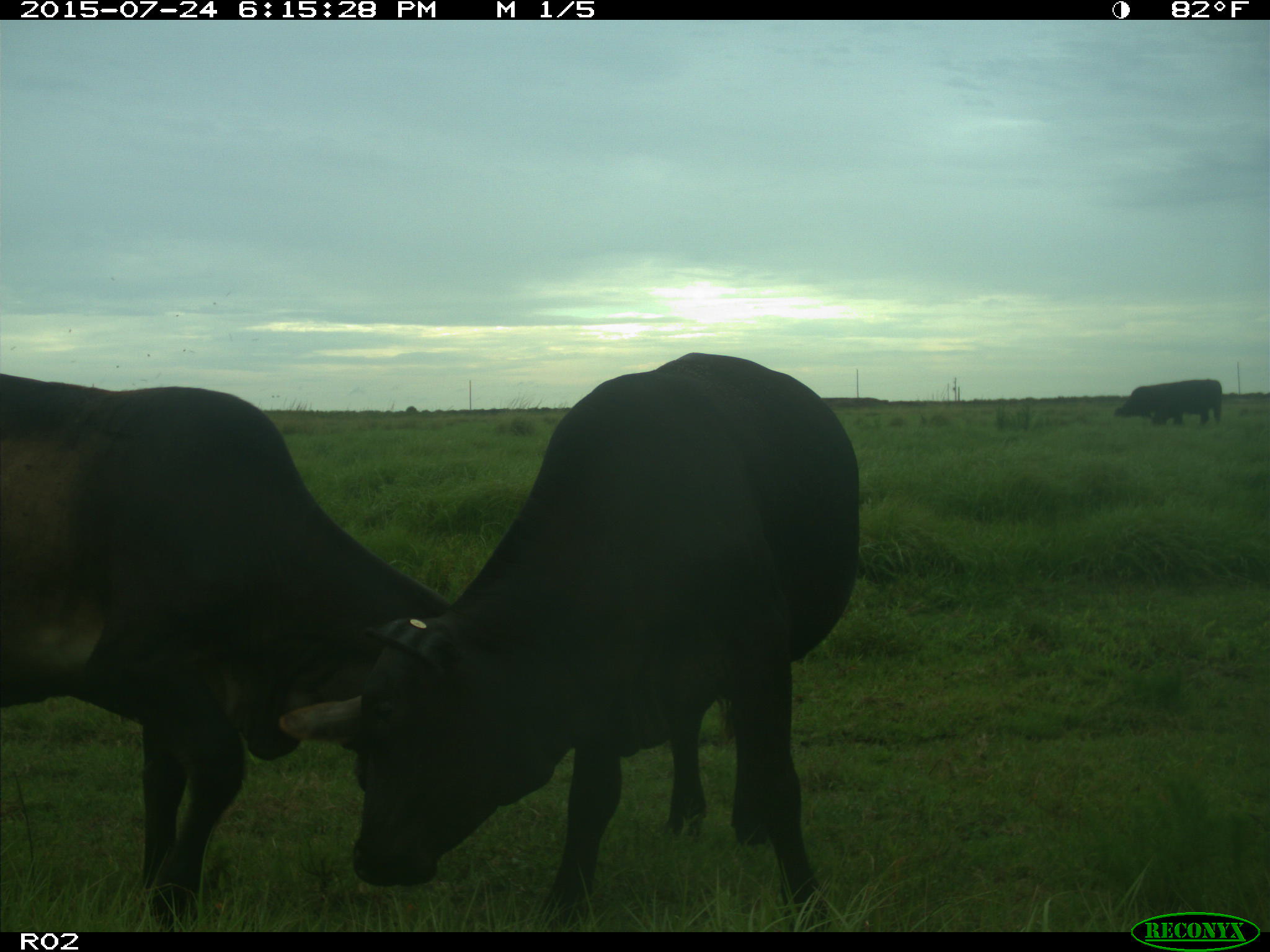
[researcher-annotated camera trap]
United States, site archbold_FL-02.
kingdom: Animalia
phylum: Chordata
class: Mammalia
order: Artiodactyla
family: Bovidae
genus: Bos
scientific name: Bos taurus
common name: domestic cow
Bos taurus (domestic cow).